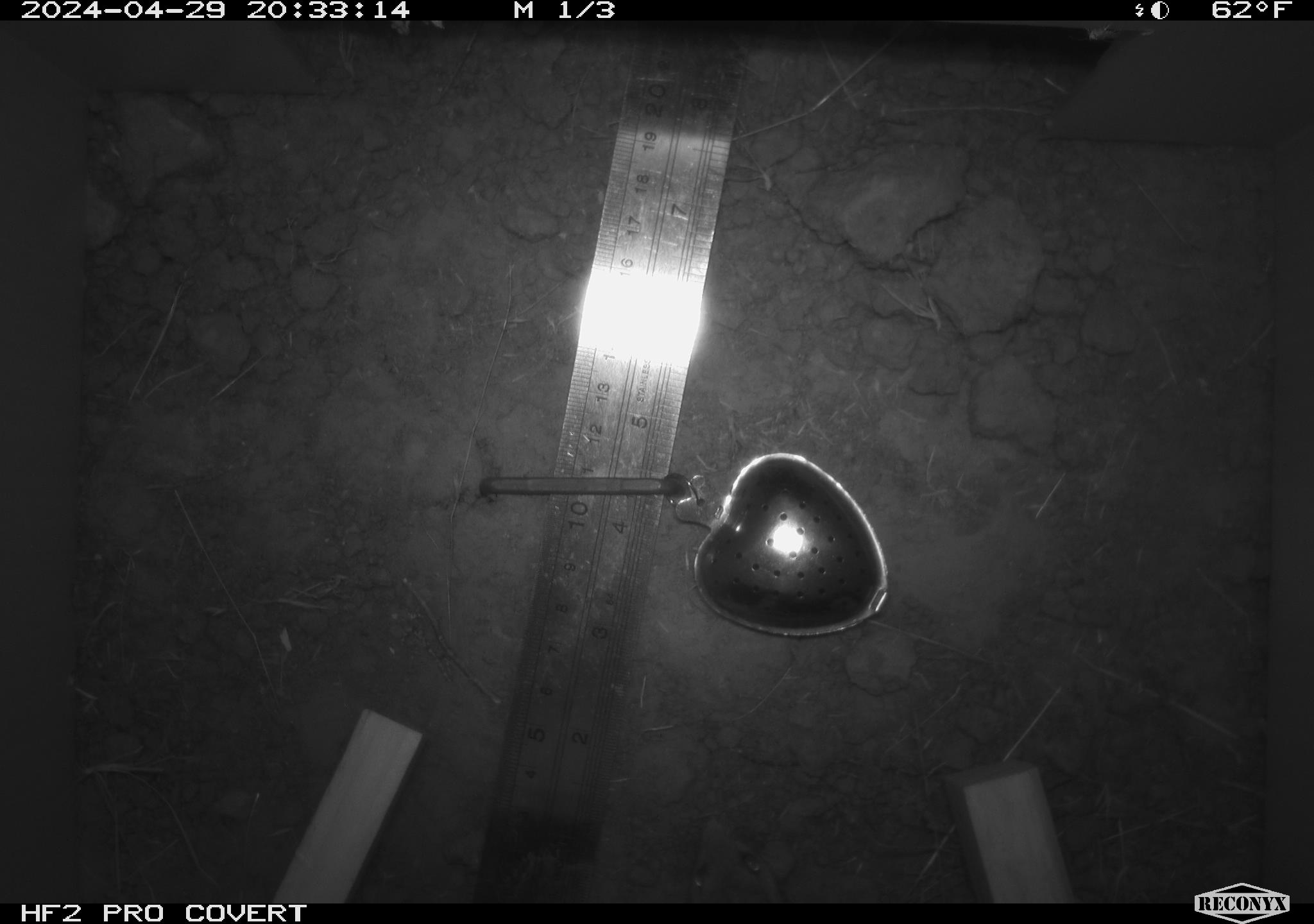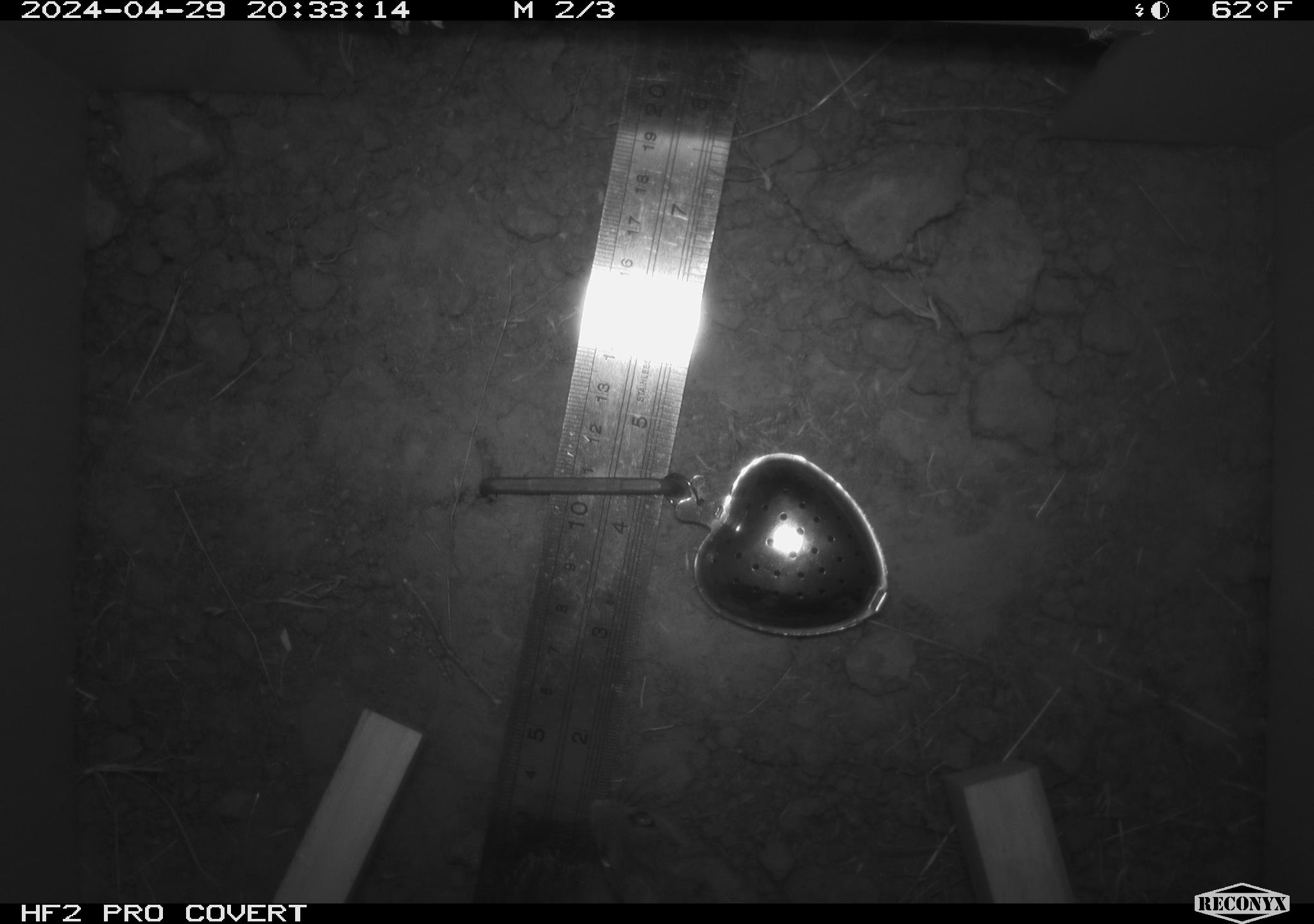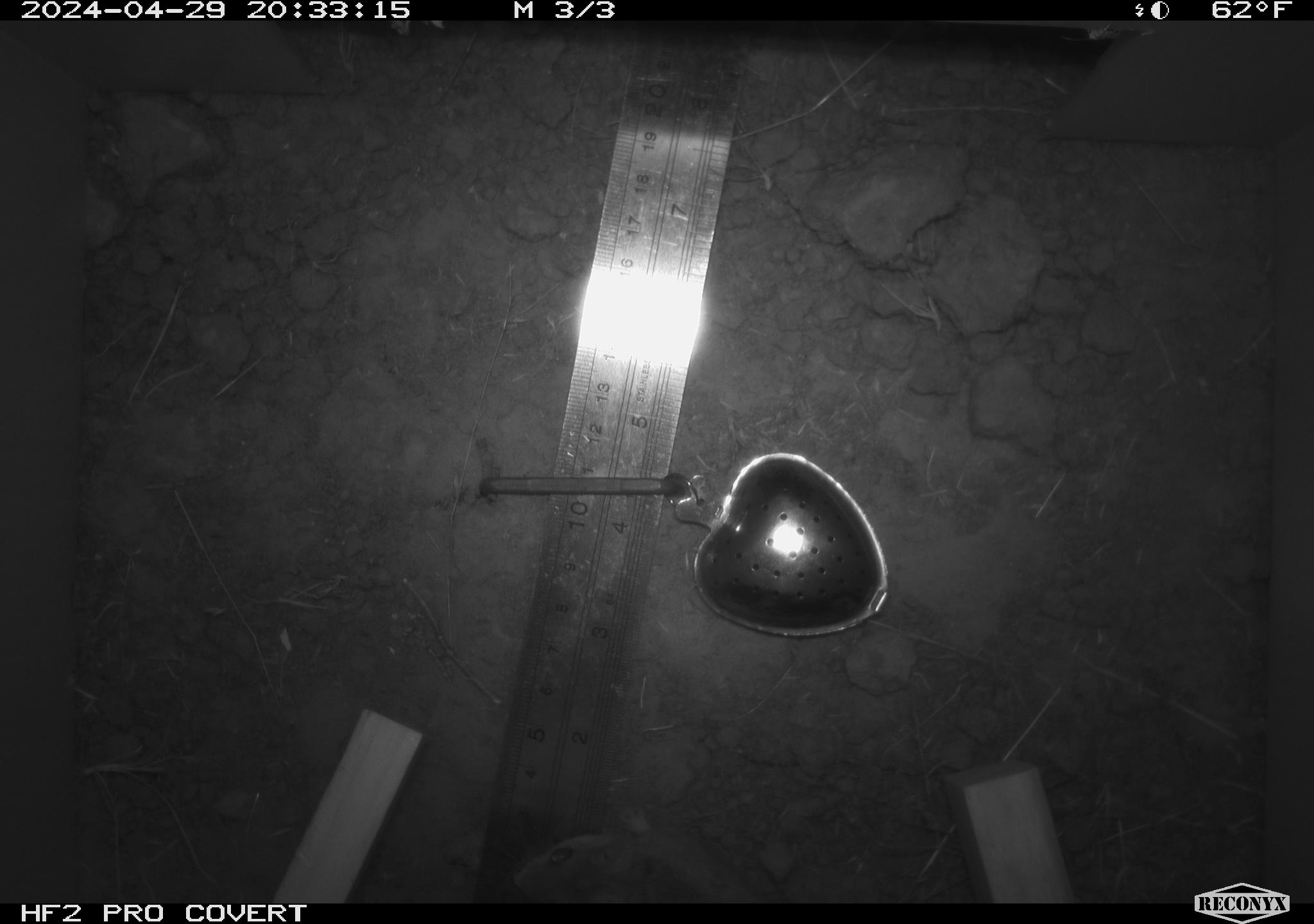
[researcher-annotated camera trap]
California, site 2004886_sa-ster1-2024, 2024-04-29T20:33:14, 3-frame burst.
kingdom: Animalia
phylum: Chordata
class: Mammalia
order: Rodentia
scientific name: Rodentia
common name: mouse species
Mouse species (Rodentia).